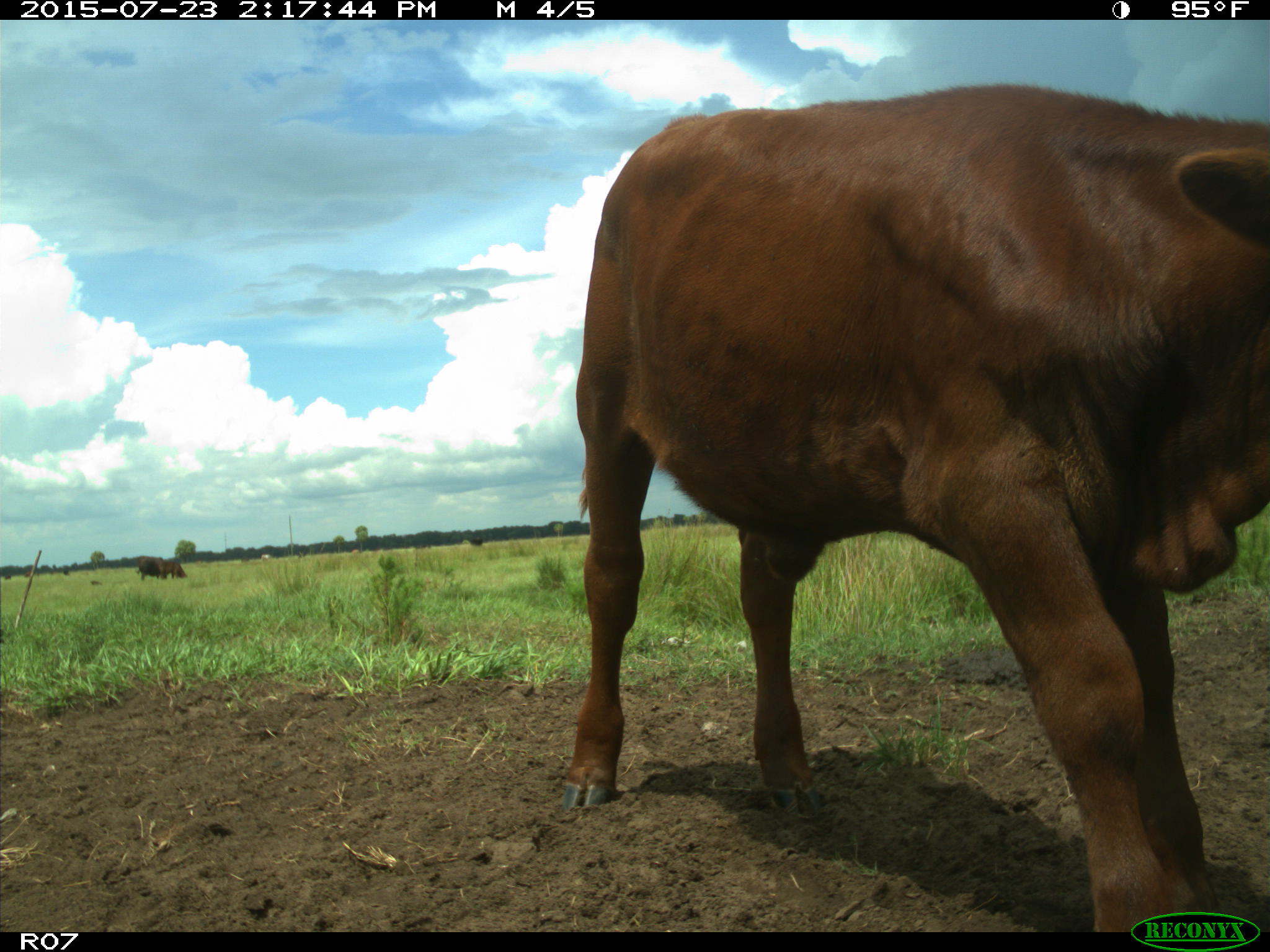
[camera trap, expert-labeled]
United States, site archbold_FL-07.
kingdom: Animalia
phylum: Chordata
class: Mammalia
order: Artiodactyla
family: Bovidae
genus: Bos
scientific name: Bos taurus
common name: domestic cow